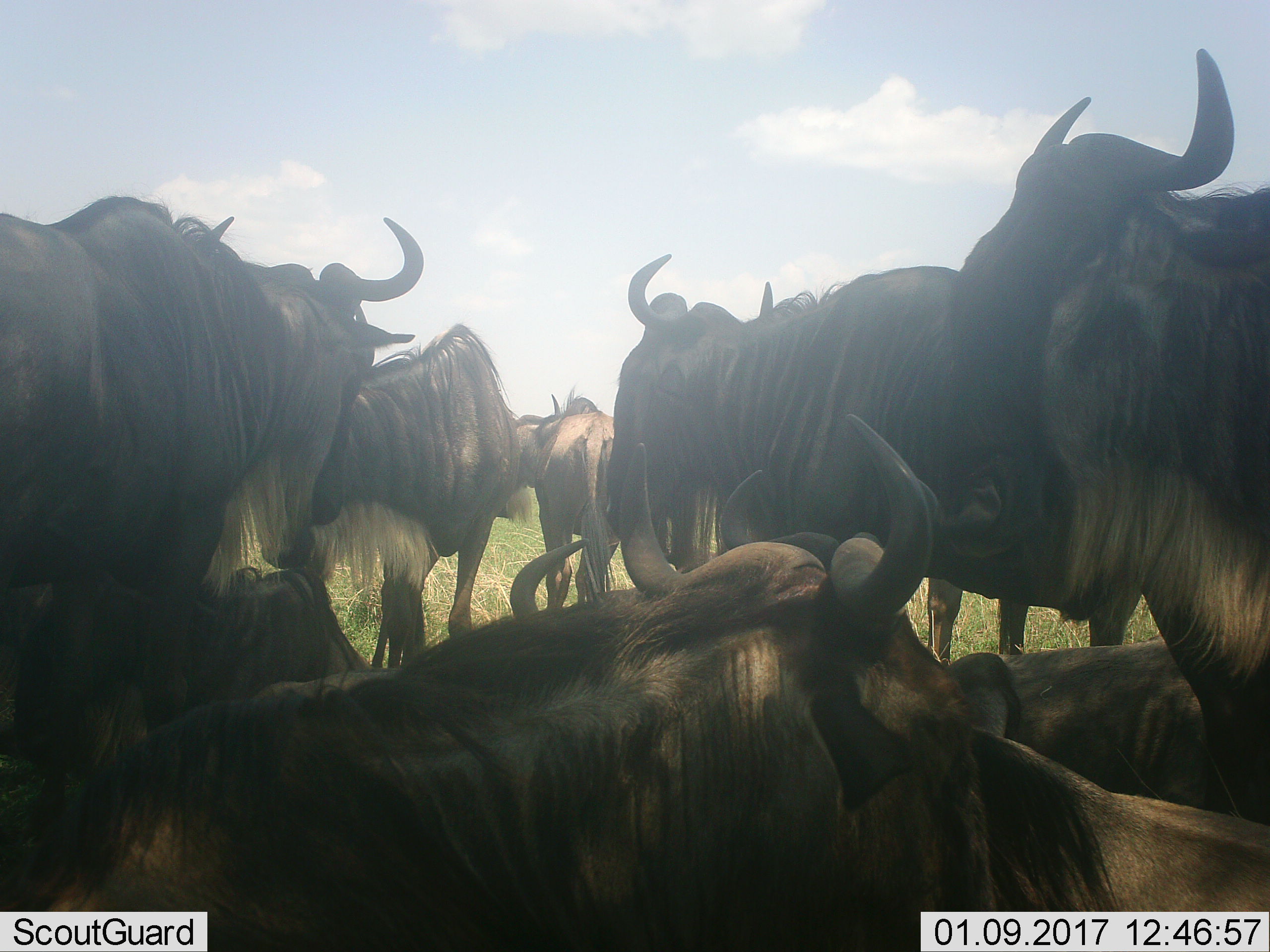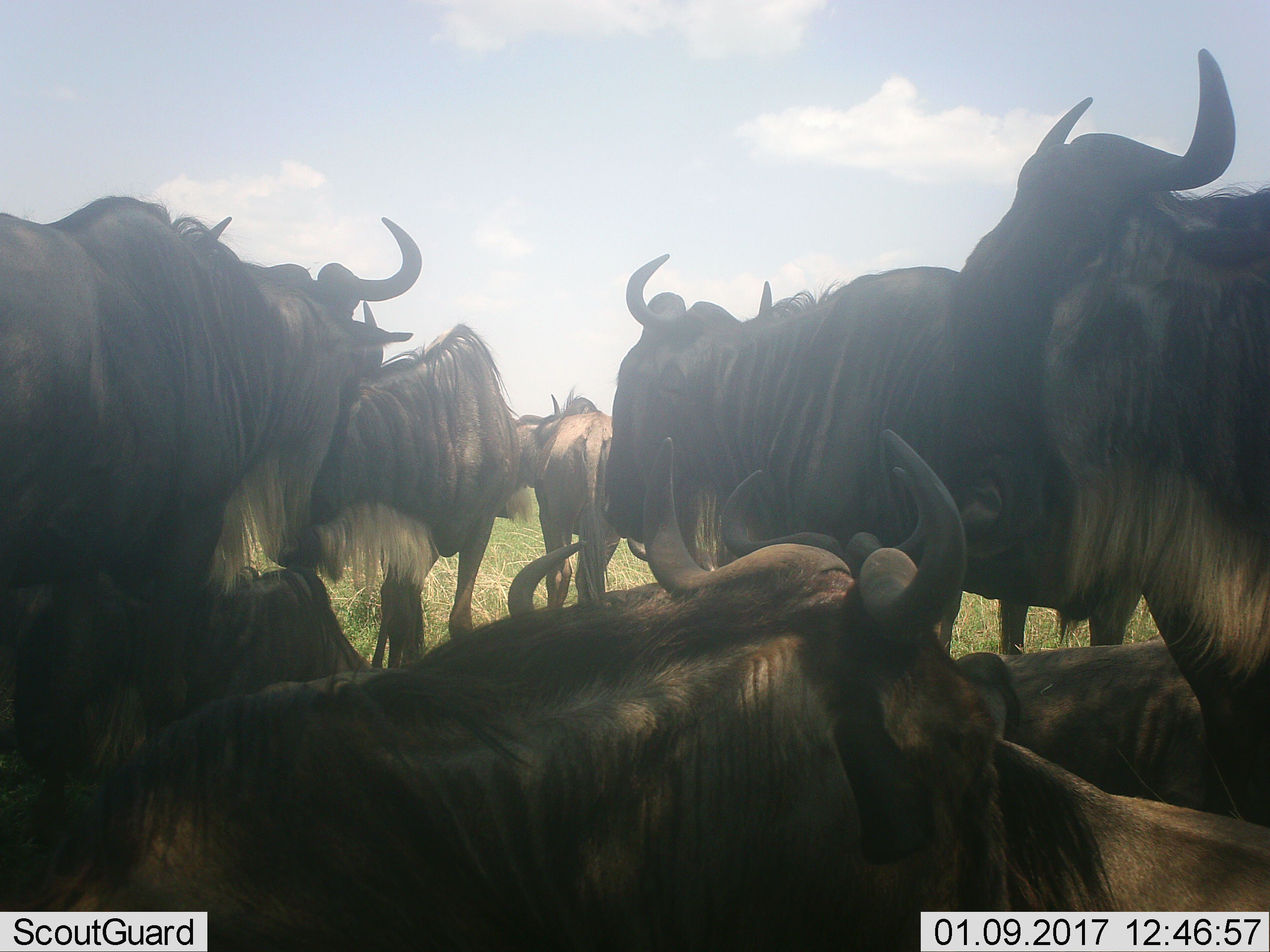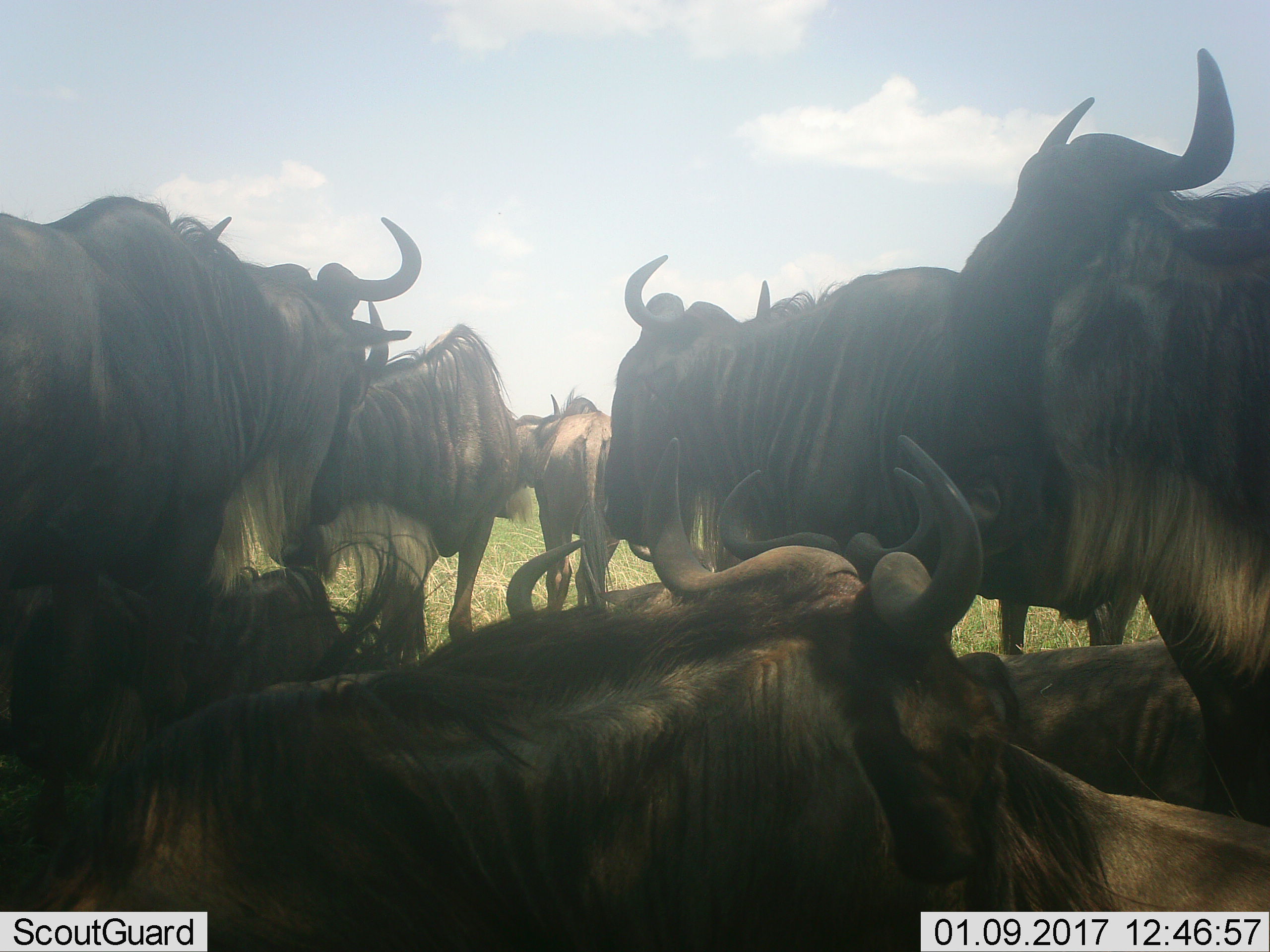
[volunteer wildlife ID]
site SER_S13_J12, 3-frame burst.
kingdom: Animalia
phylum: Chordata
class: Mammalia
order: Artiodactyla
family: Bovidae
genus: Connochaetes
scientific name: Connochaetes taurinus taurinus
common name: blue wildebeest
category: wildebeestblue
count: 7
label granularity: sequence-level